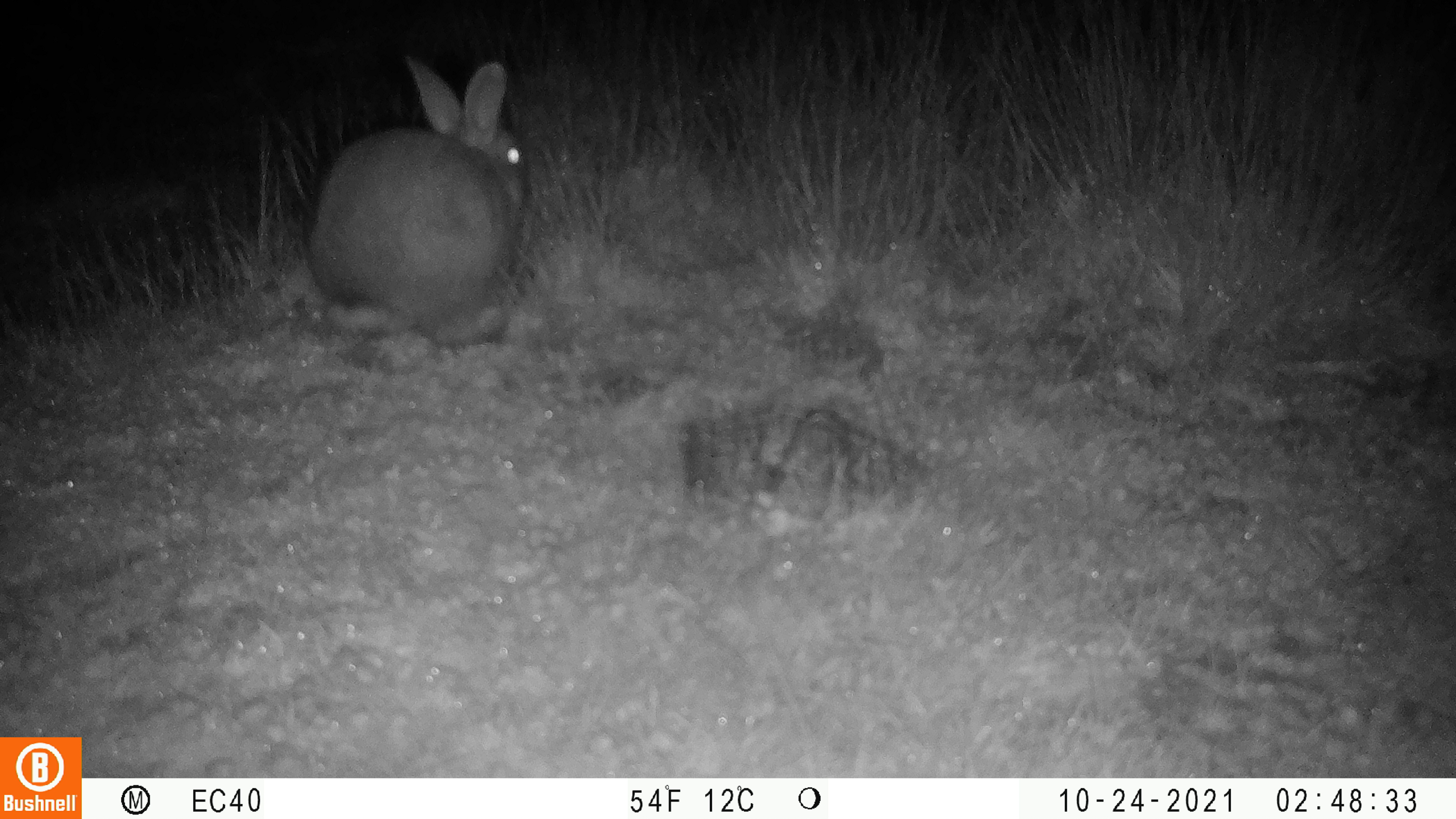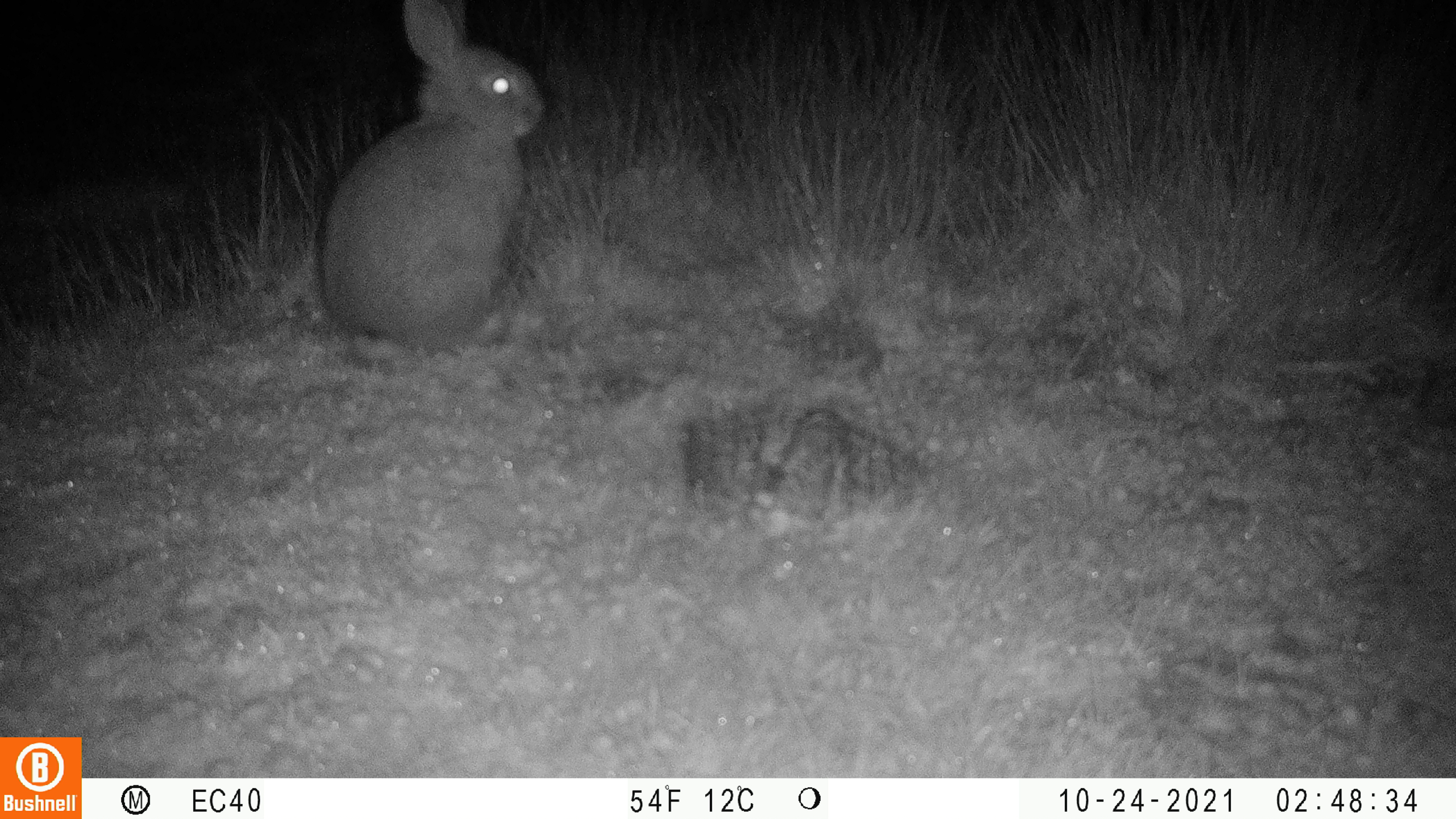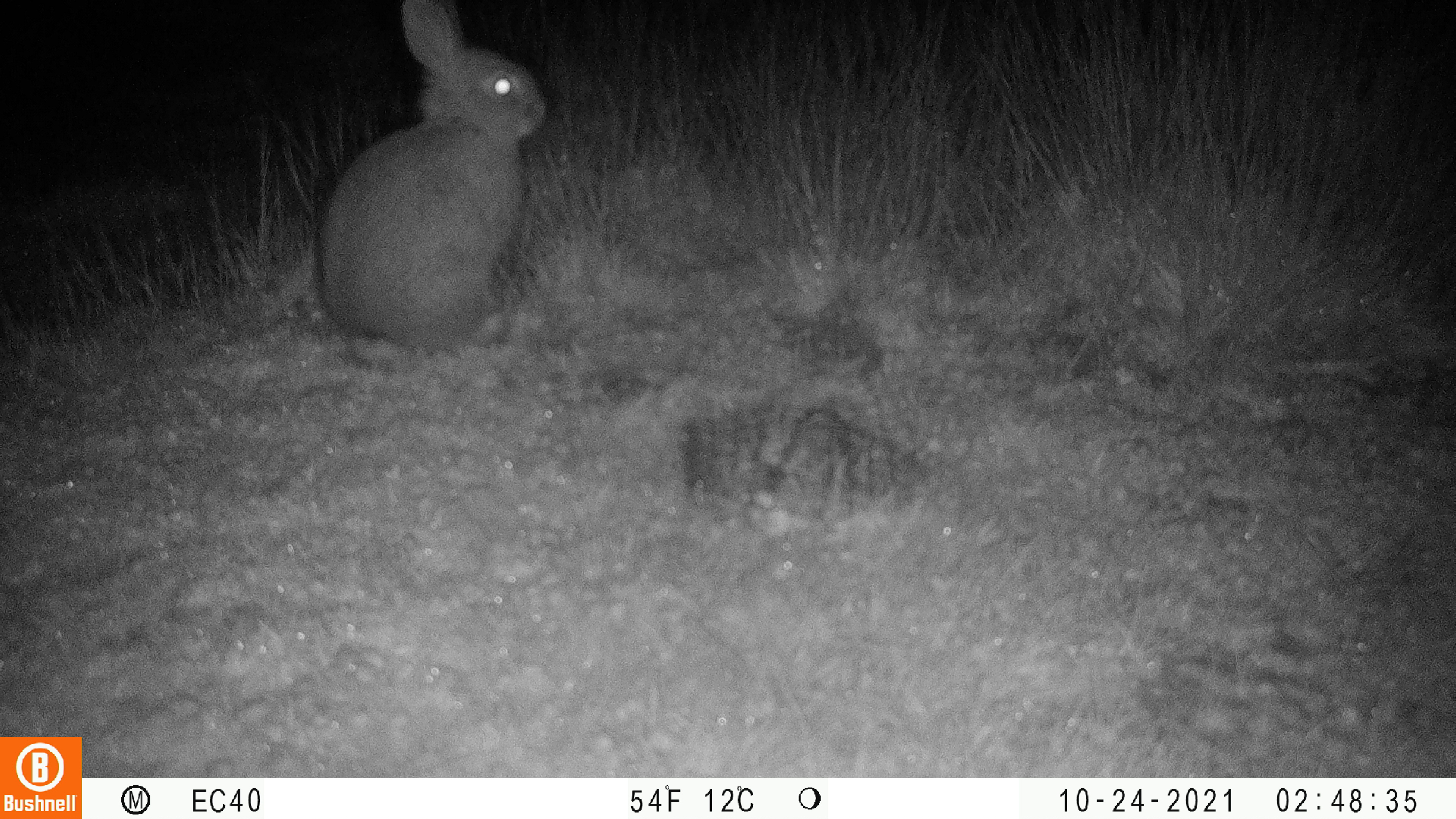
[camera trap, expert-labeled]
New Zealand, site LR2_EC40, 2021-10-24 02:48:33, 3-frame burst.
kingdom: Animalia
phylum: Chordata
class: Mammalia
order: Lagomorpha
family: Leporidae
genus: Oryctolagus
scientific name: Oryctolagus cuniculus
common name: european rabbit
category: rabbit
Rabbit (european rabbit) (Oryctolagus cuniculus).